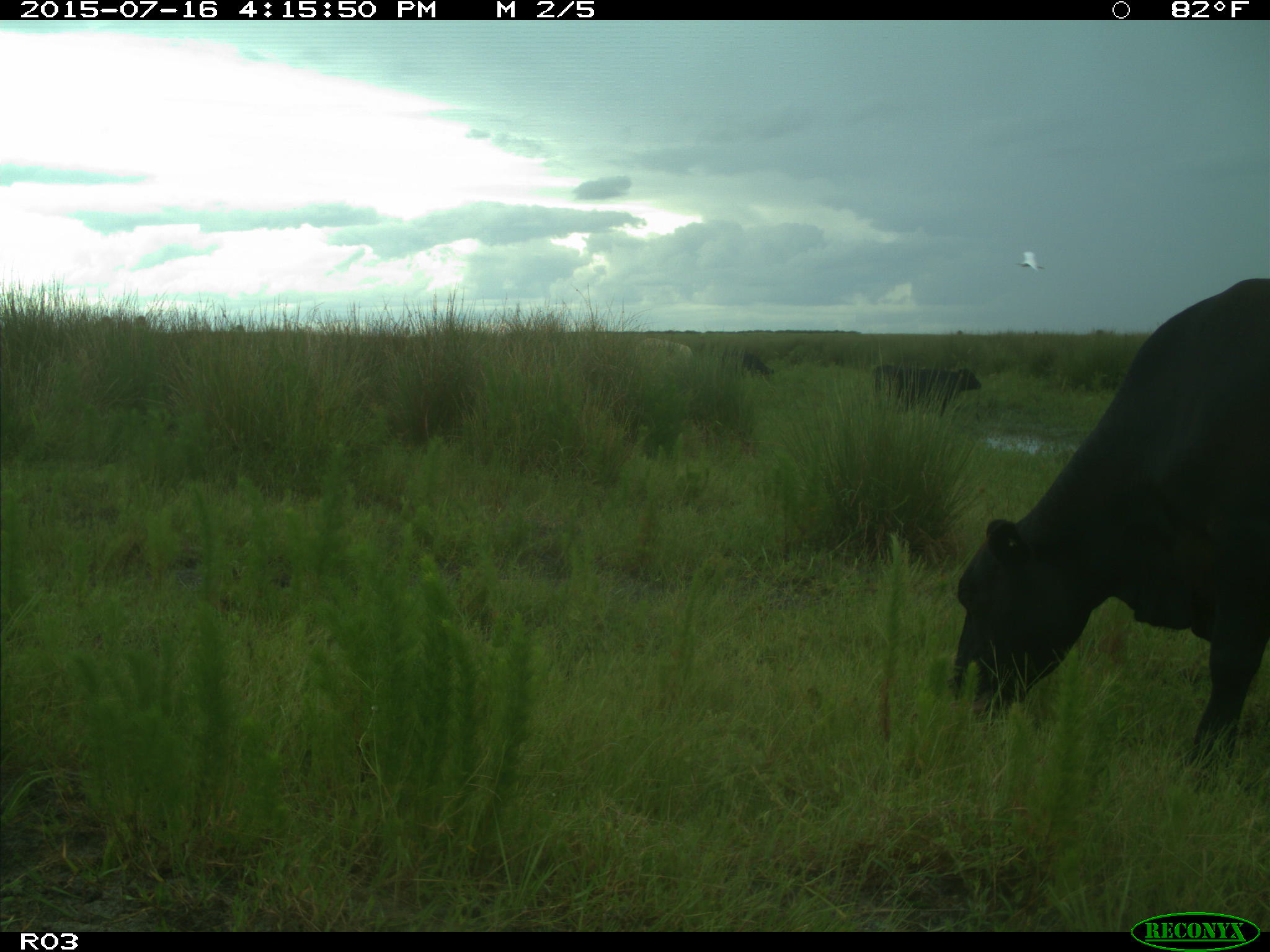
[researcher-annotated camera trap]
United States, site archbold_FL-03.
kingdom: Animalia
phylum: Chordata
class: Mammalia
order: Artiodactyla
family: Bovidae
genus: Bos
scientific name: Bos taurus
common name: domestic cow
Bos taurus (domestic cow).